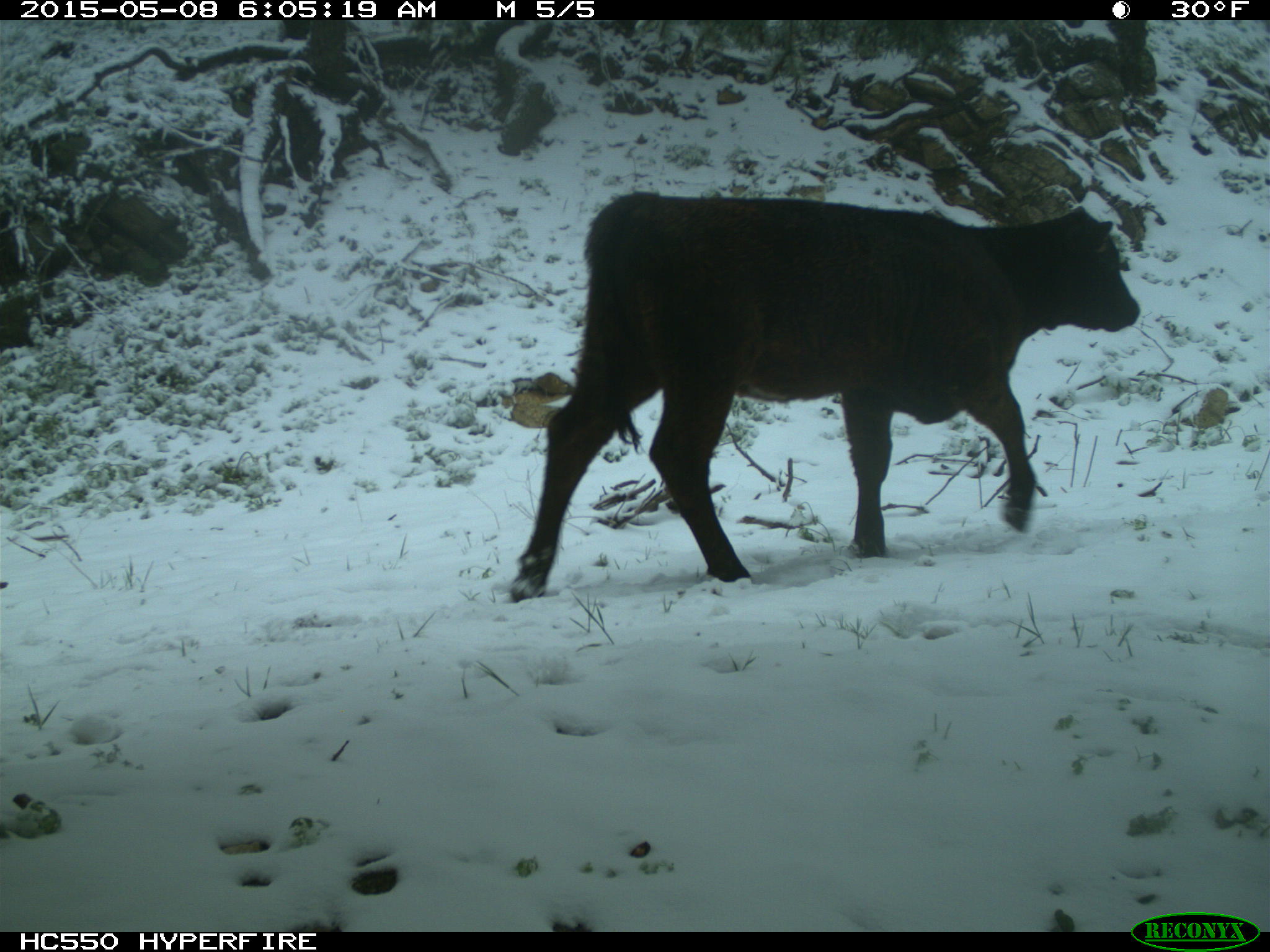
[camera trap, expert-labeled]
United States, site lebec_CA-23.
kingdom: Animalia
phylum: Chordata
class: Mammalia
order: Artiodactyla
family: Bovidae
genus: Bos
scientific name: Bos taurus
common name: domestic cow